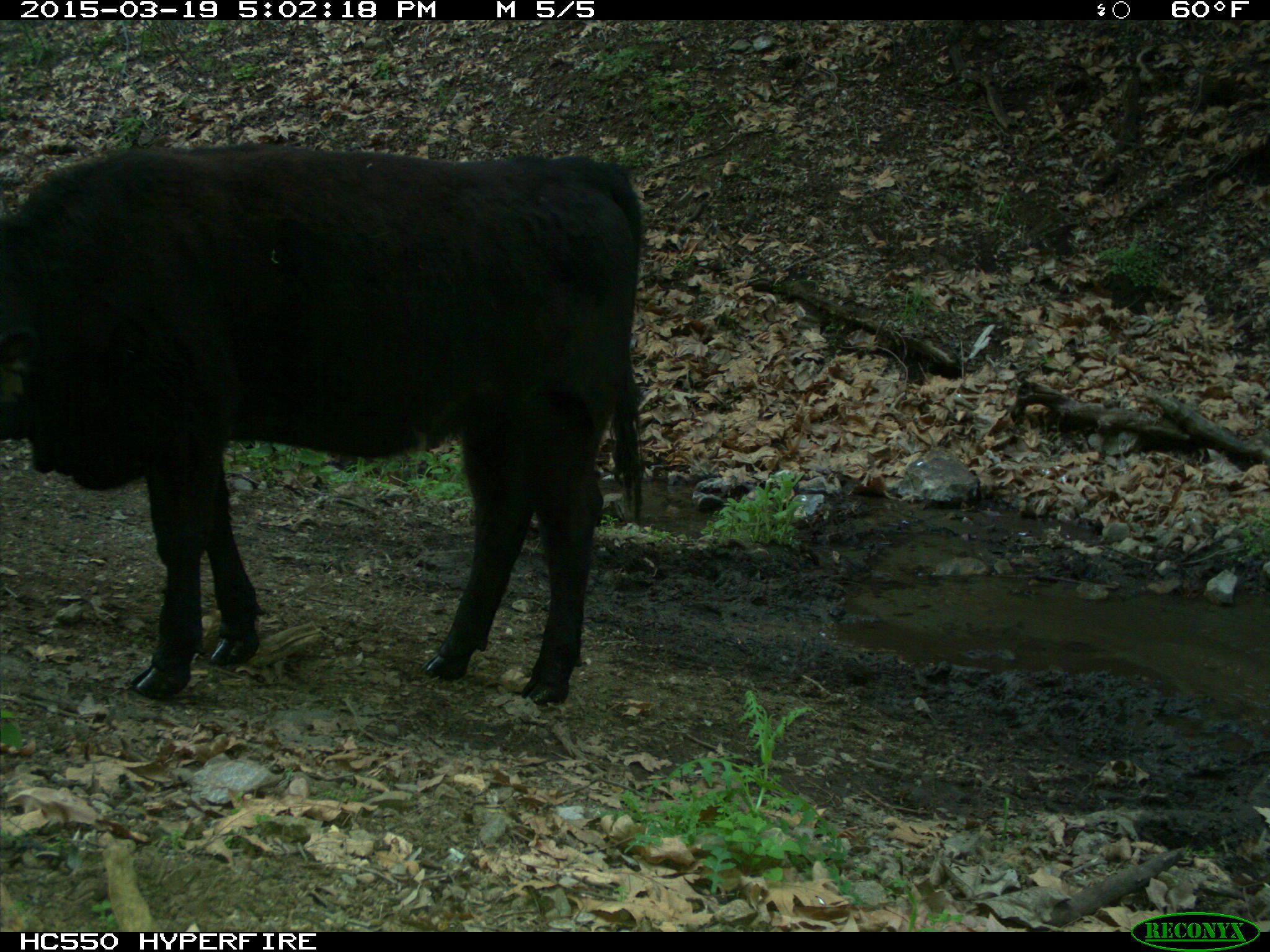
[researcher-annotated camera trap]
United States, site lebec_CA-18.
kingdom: Animalia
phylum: Chordata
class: Mammalia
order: Artiodactyla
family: Bovidae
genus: Bos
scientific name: Bos taurus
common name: domestic cow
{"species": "Bos taurus (domestic cow)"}